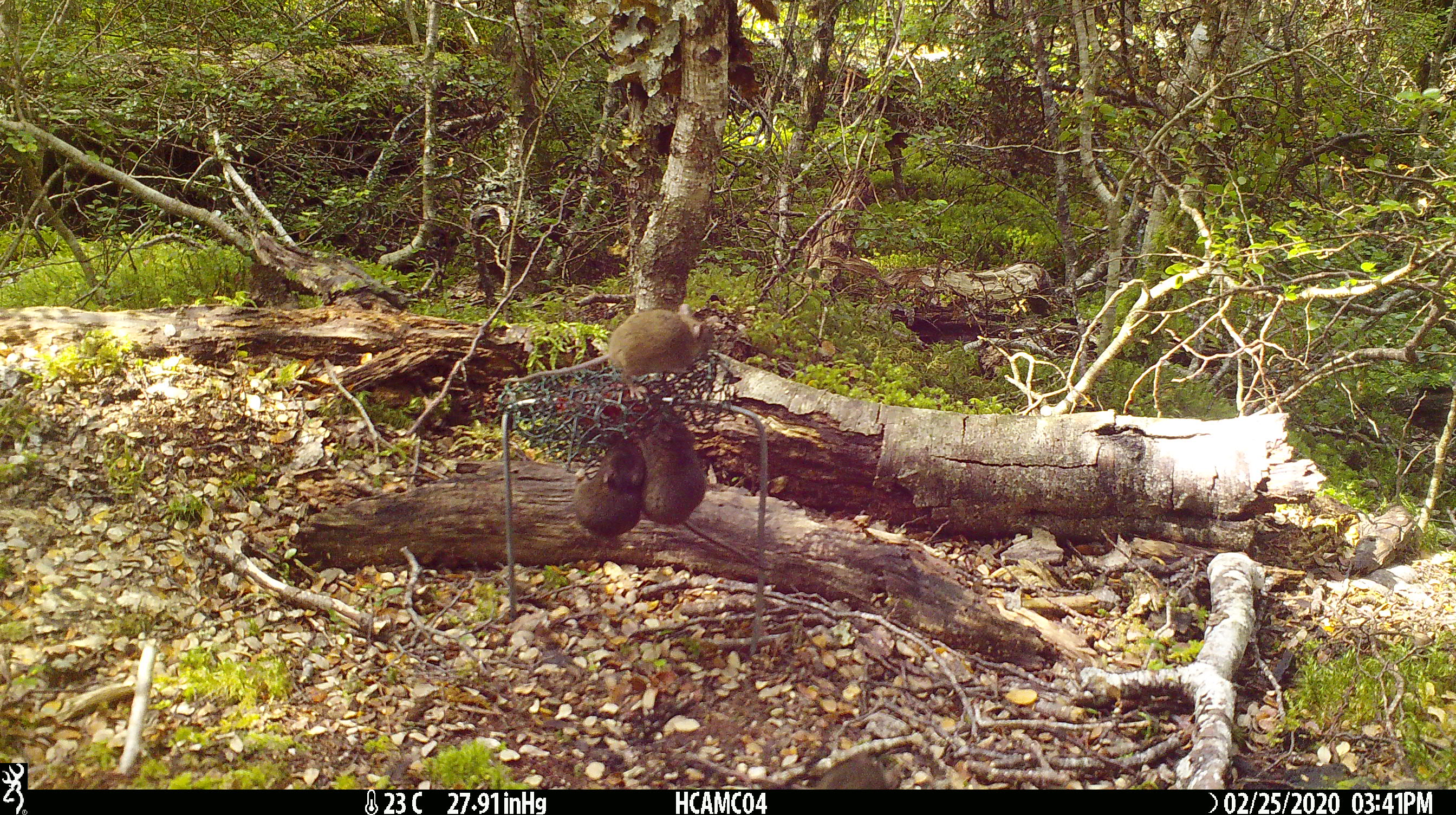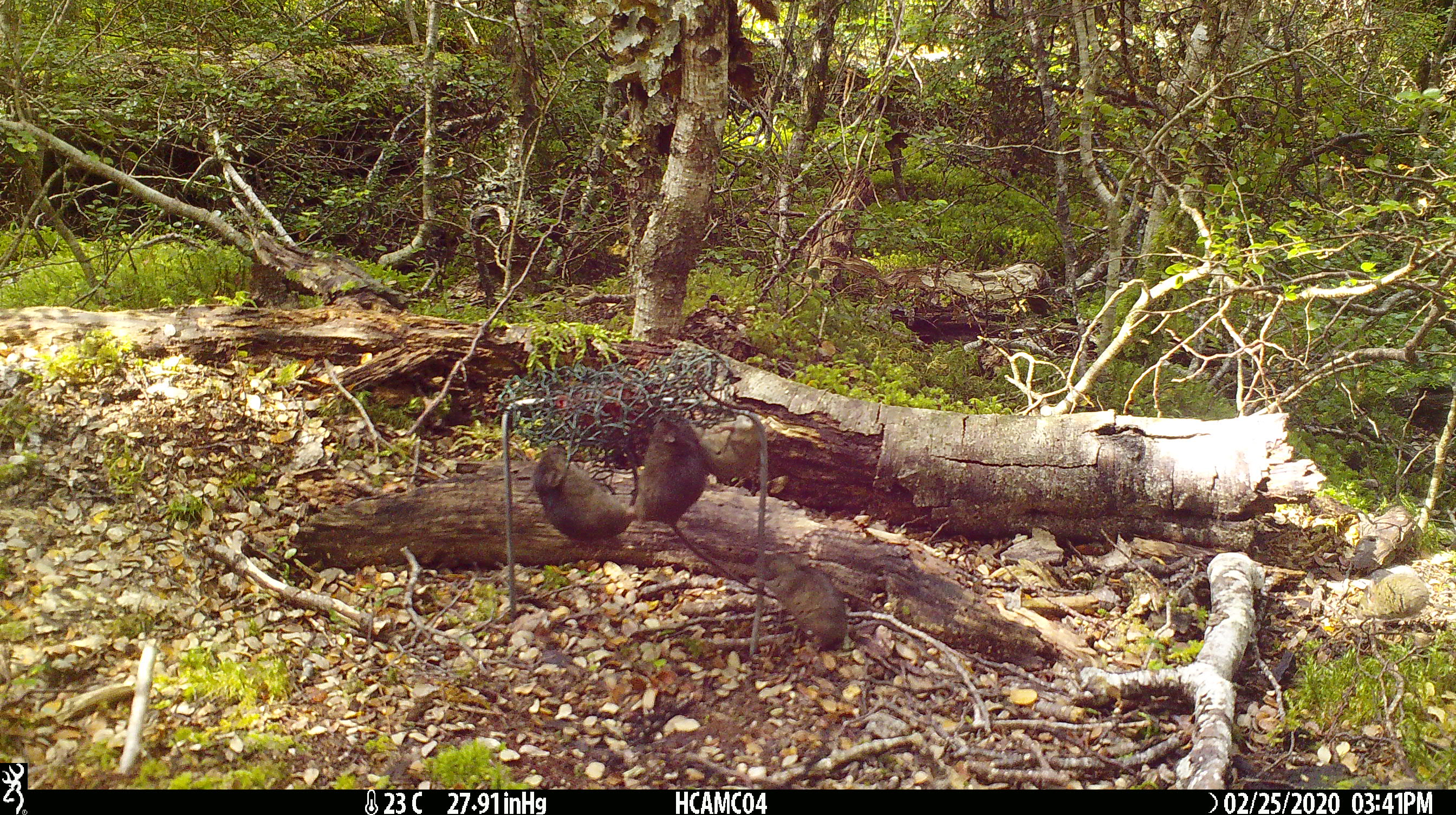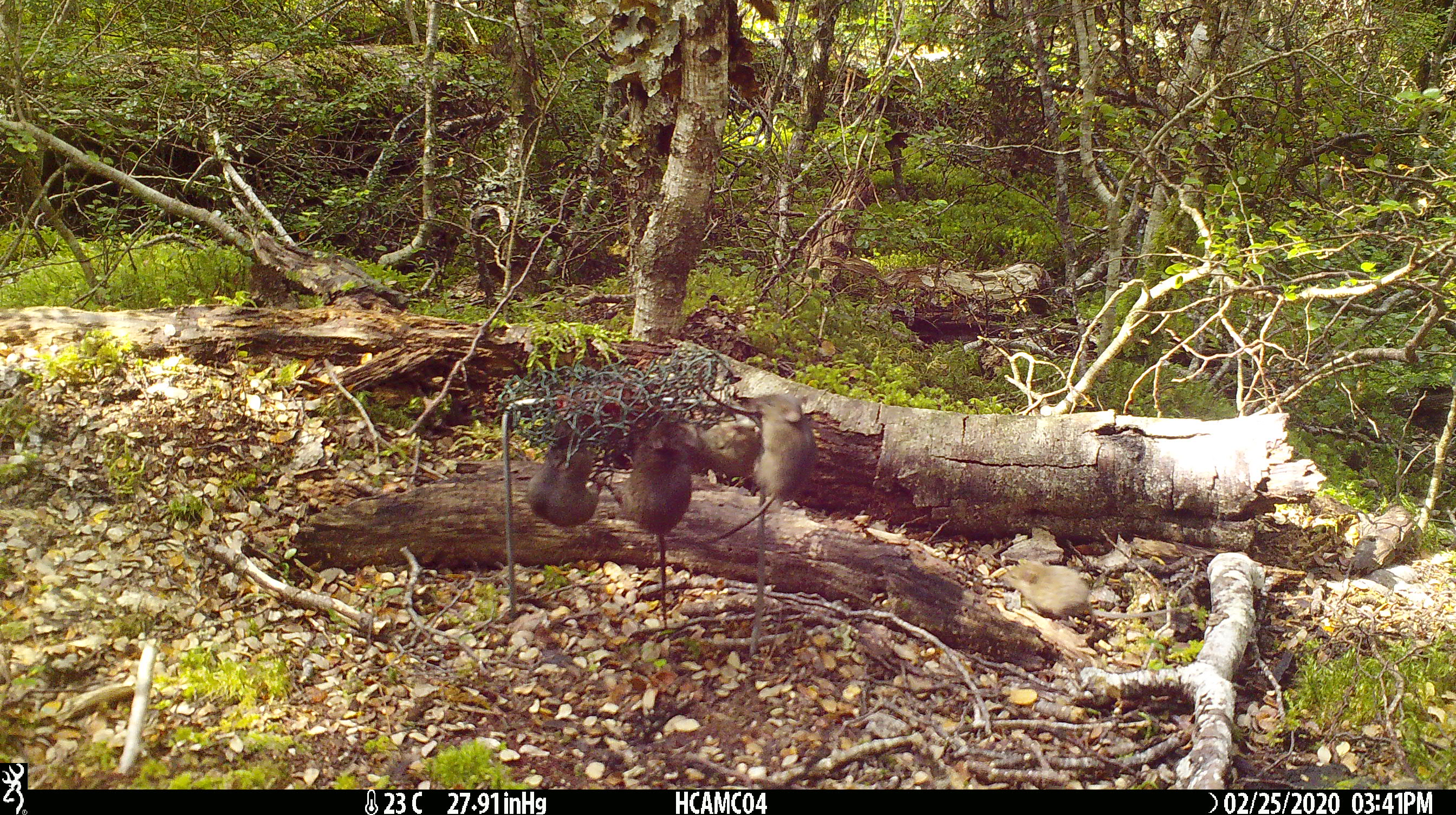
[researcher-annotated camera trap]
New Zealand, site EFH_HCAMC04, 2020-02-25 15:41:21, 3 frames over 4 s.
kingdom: Animalia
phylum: Chordata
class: Mammalia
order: Rodentia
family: Muridae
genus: Mus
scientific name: Mus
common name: mouse